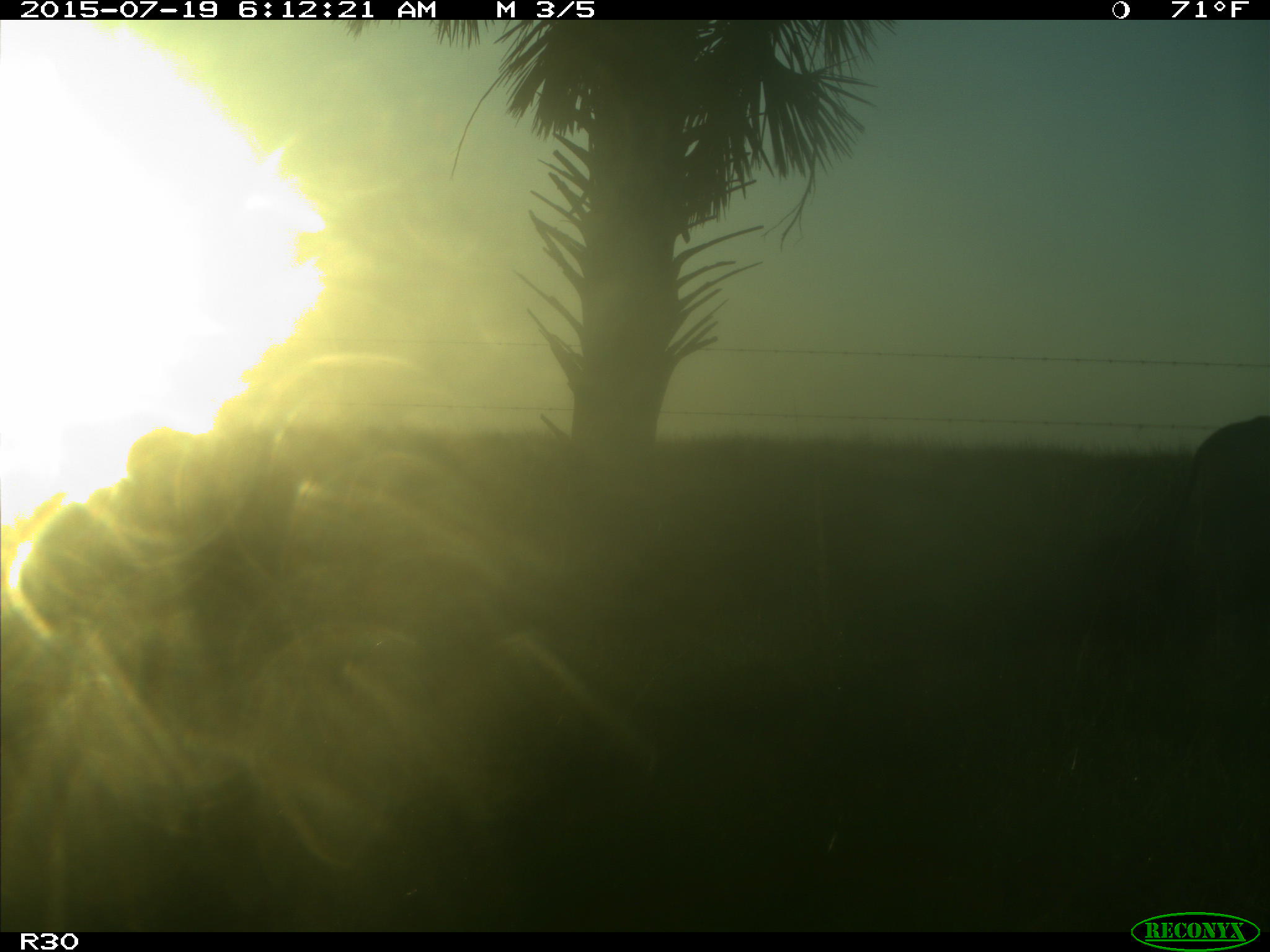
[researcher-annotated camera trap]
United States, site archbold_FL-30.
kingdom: Animalia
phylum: Chordata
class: Mammalia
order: Artiodactyla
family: Bovidae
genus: Bos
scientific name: Bos taurus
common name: domestic cow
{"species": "Bos taurus (domestic cow)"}